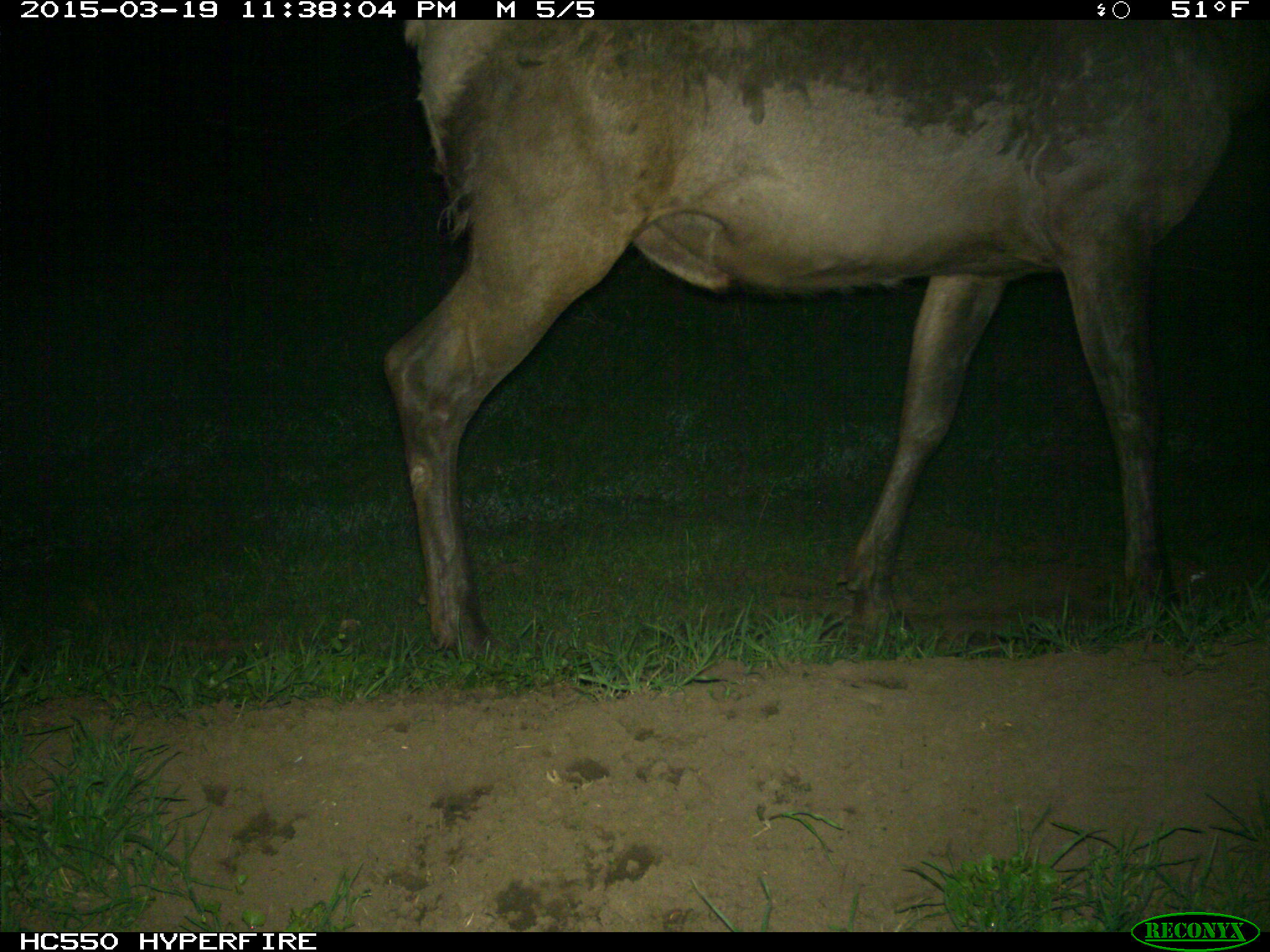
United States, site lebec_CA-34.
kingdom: Animalia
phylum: Chordata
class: Mammalia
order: Artiodactyla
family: Cervidae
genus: Cervus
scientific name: Cervus canadensis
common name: elk